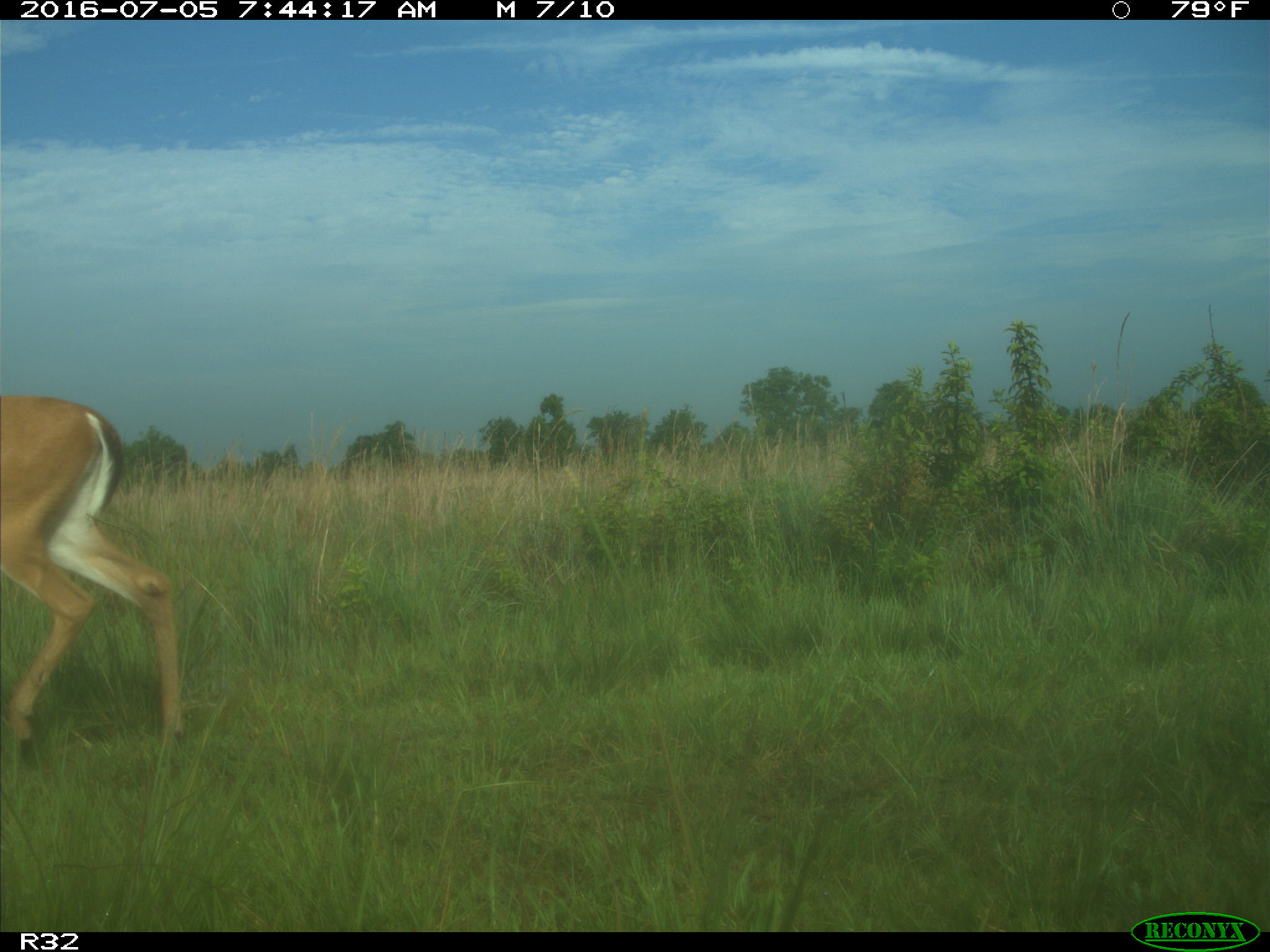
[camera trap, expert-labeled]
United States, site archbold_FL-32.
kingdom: Animalia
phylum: Chordata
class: Mammalia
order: Artiodactyla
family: Cervidae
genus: Odocoileus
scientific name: Odocoileus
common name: deer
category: unidentified deer